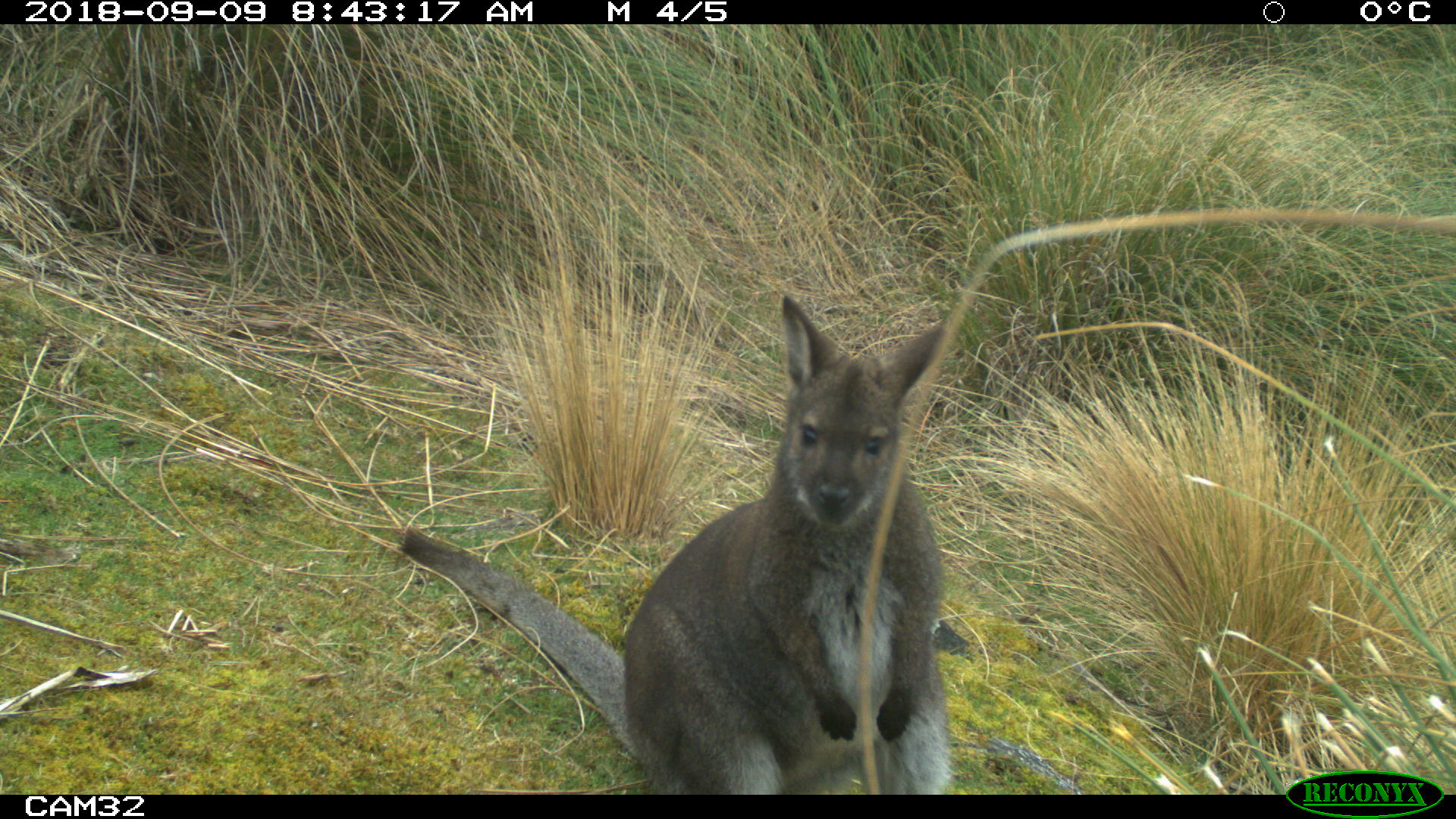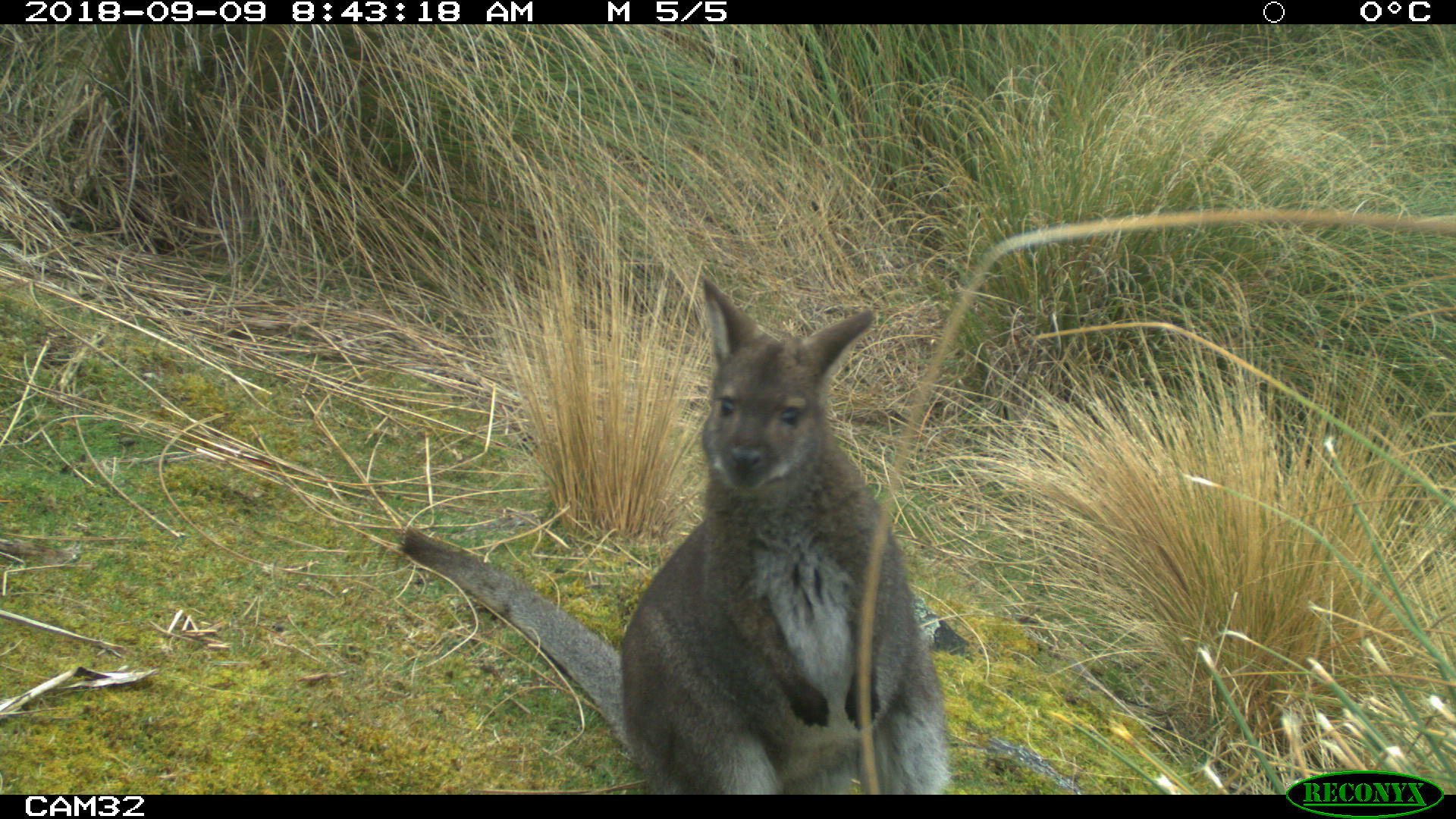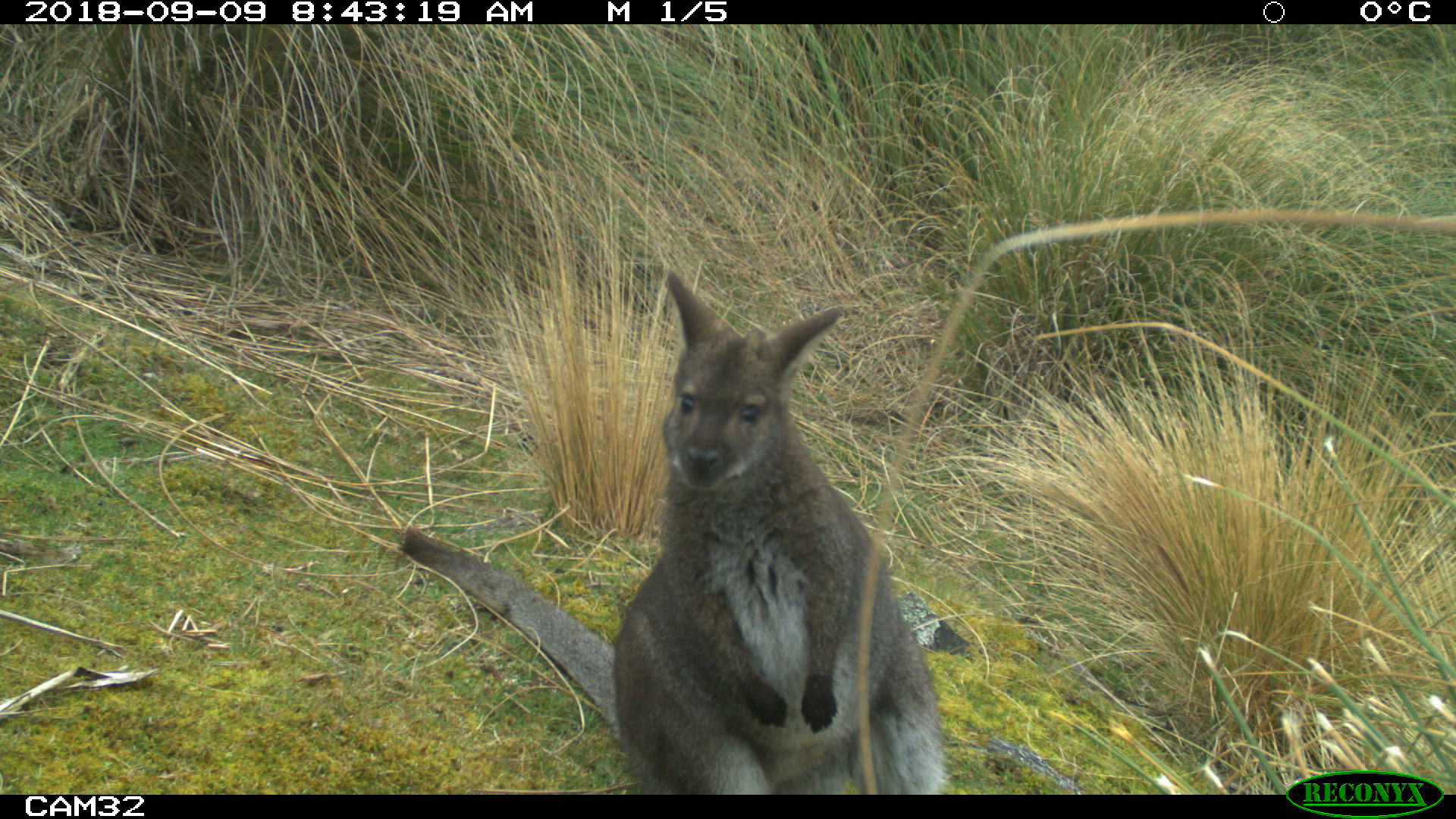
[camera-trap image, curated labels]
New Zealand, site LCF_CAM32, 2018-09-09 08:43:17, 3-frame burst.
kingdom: Animalia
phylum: Chordata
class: Mammalia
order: Diprotodontia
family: Macropodidae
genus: Notamacropus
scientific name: Notamacropus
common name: wallaby